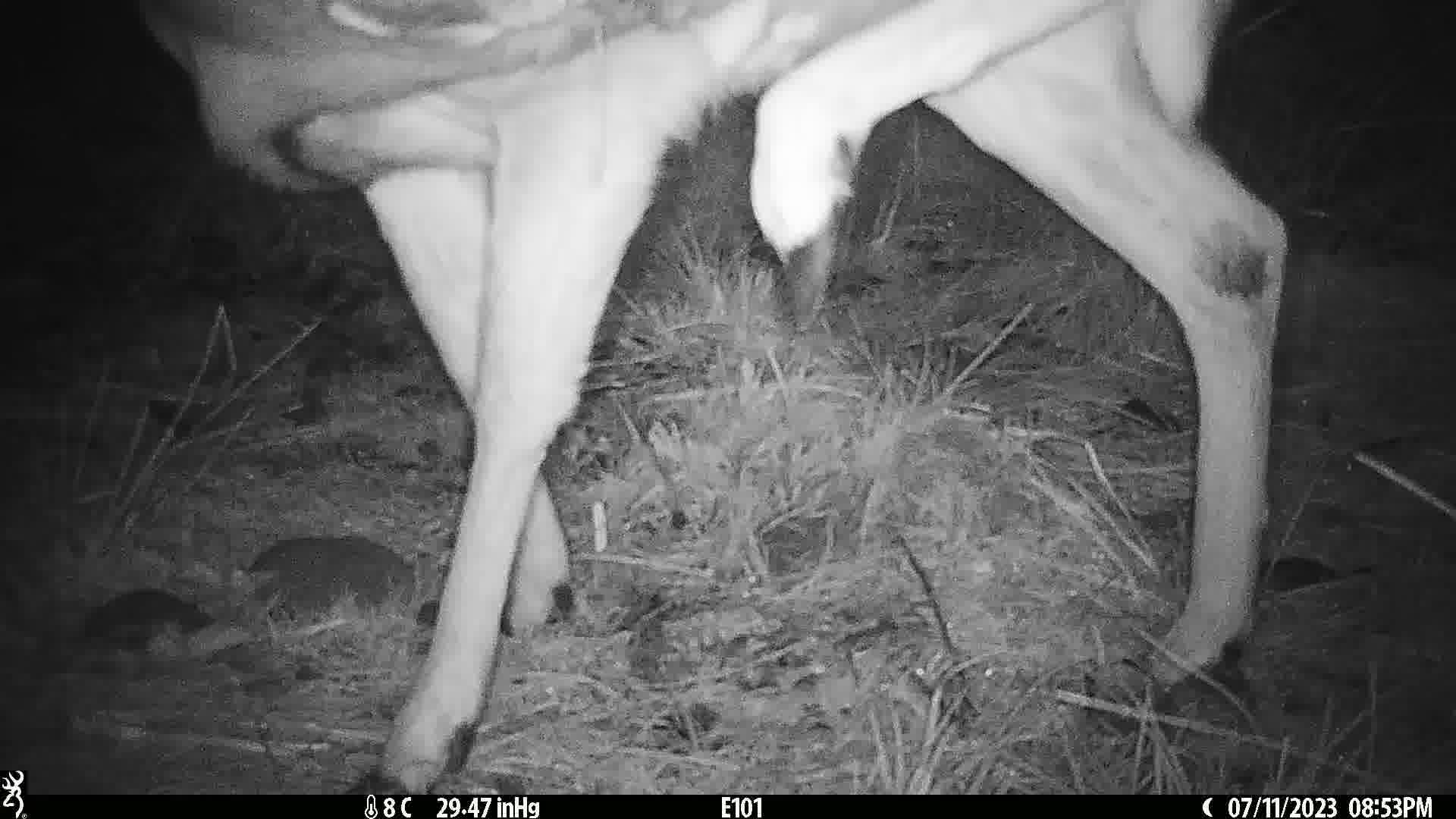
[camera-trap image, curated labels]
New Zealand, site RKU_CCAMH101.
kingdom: Animalia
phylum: Chordata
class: Mammalia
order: Artiodactyla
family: Cervidae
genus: Odocoileus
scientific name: Odocoileus virginianus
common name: white-tailed deer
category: white tailed deer